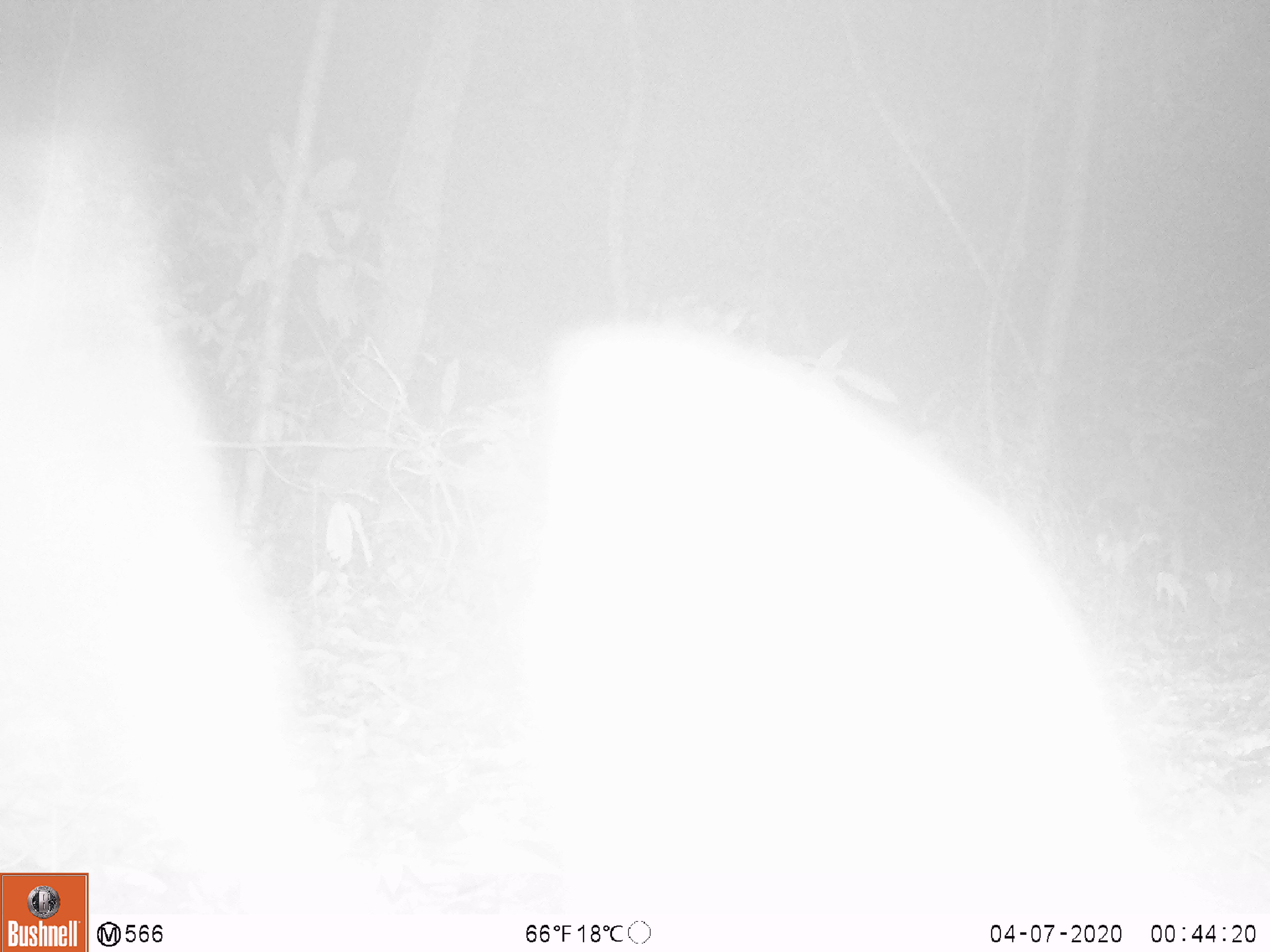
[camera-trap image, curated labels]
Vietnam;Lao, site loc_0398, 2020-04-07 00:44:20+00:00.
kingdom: Animalia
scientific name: Animalia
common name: animal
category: unidentified animal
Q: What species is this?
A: Unidentified animal (animal) (Animalia).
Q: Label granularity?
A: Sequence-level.